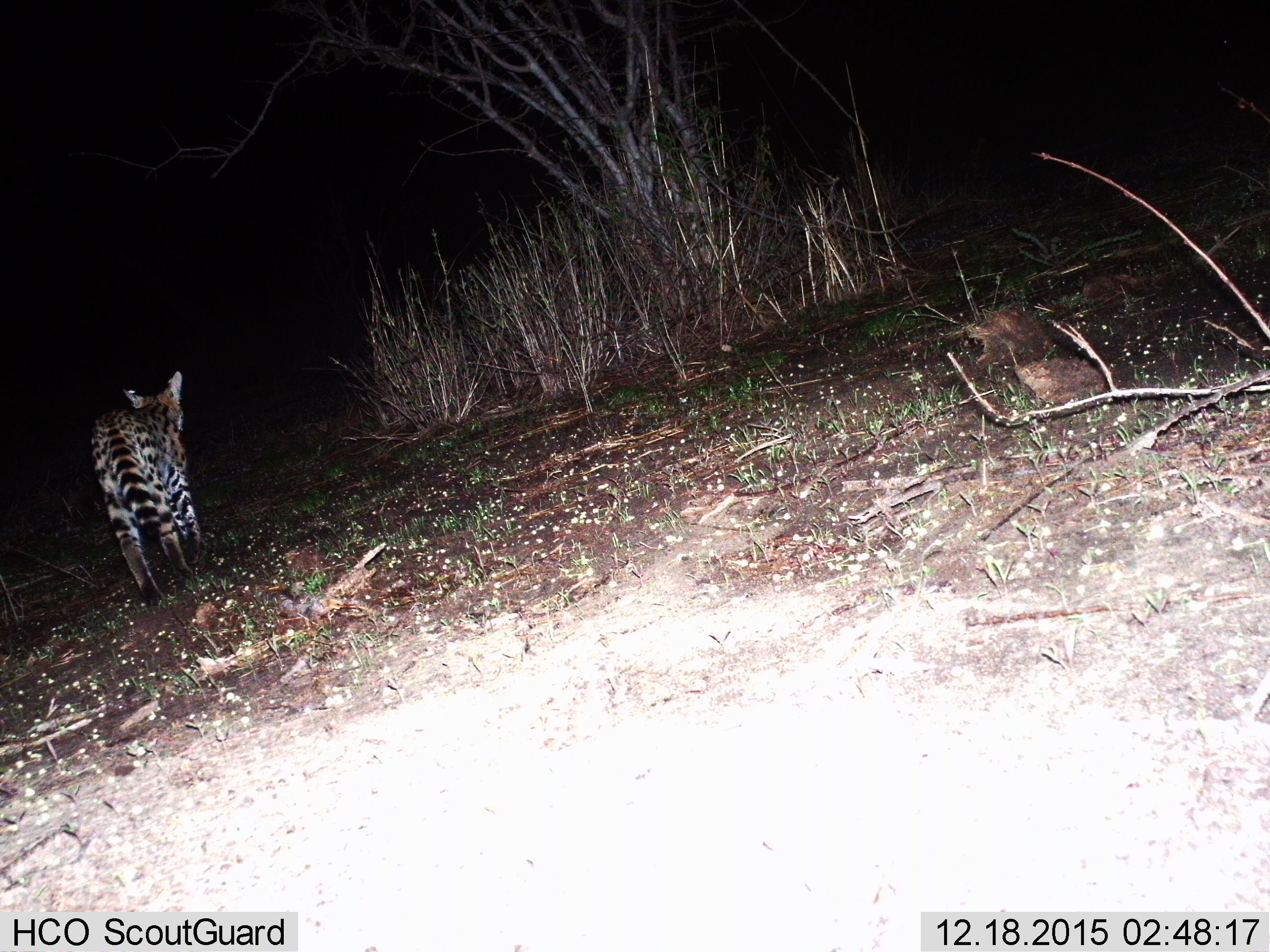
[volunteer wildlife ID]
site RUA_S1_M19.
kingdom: Animalia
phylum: Chordata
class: Mammalia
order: Carnivora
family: Felidae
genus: Leptailurus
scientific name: Leptailurus serval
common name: serval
Serval (Leptailurus serval), count 1. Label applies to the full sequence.